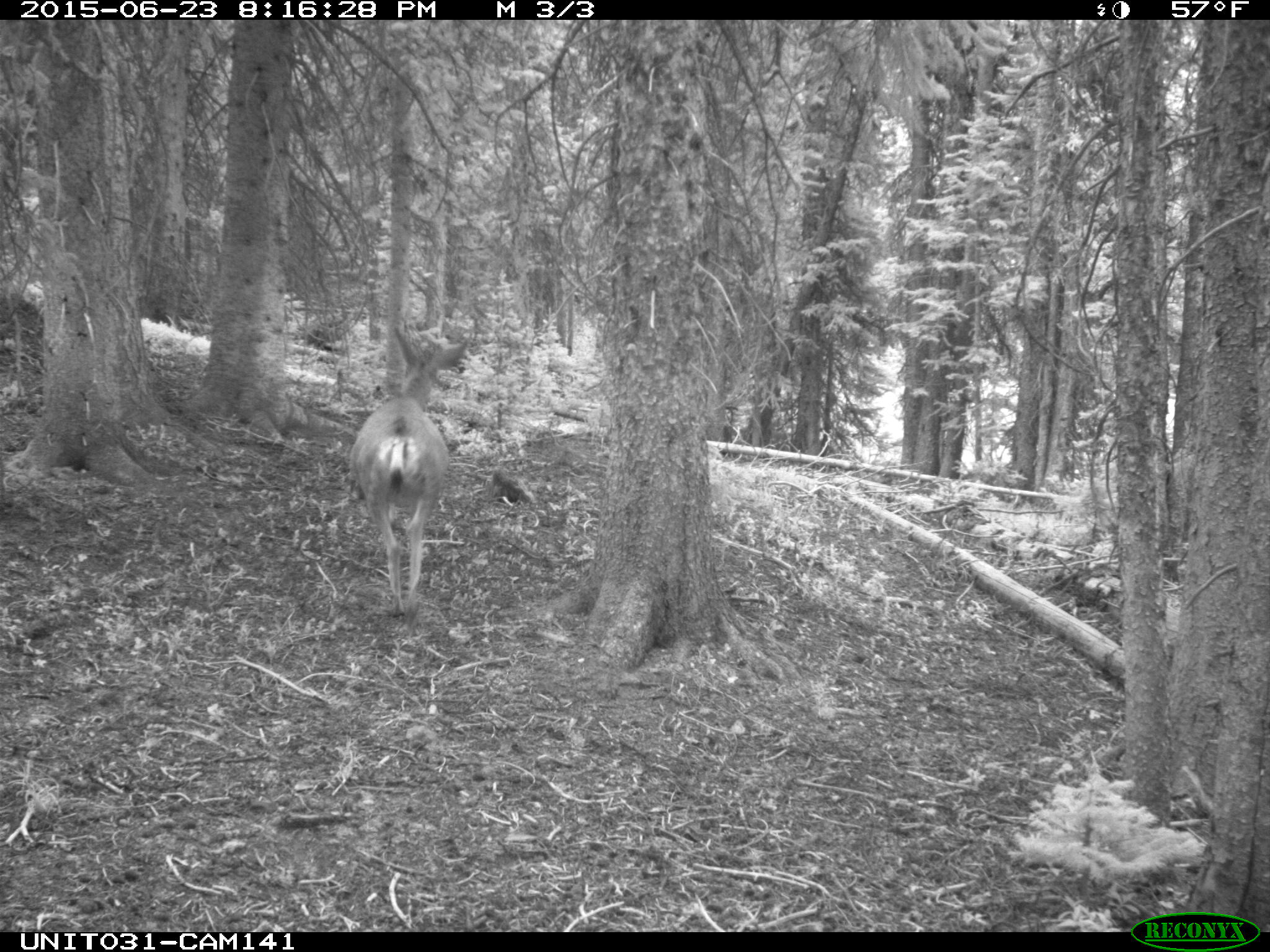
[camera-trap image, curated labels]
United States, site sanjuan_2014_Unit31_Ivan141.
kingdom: Animalia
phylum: Chordata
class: Mammalia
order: Artiodactyla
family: Cervidae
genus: Odocoileus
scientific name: Odocoileus hemionus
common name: mule deer